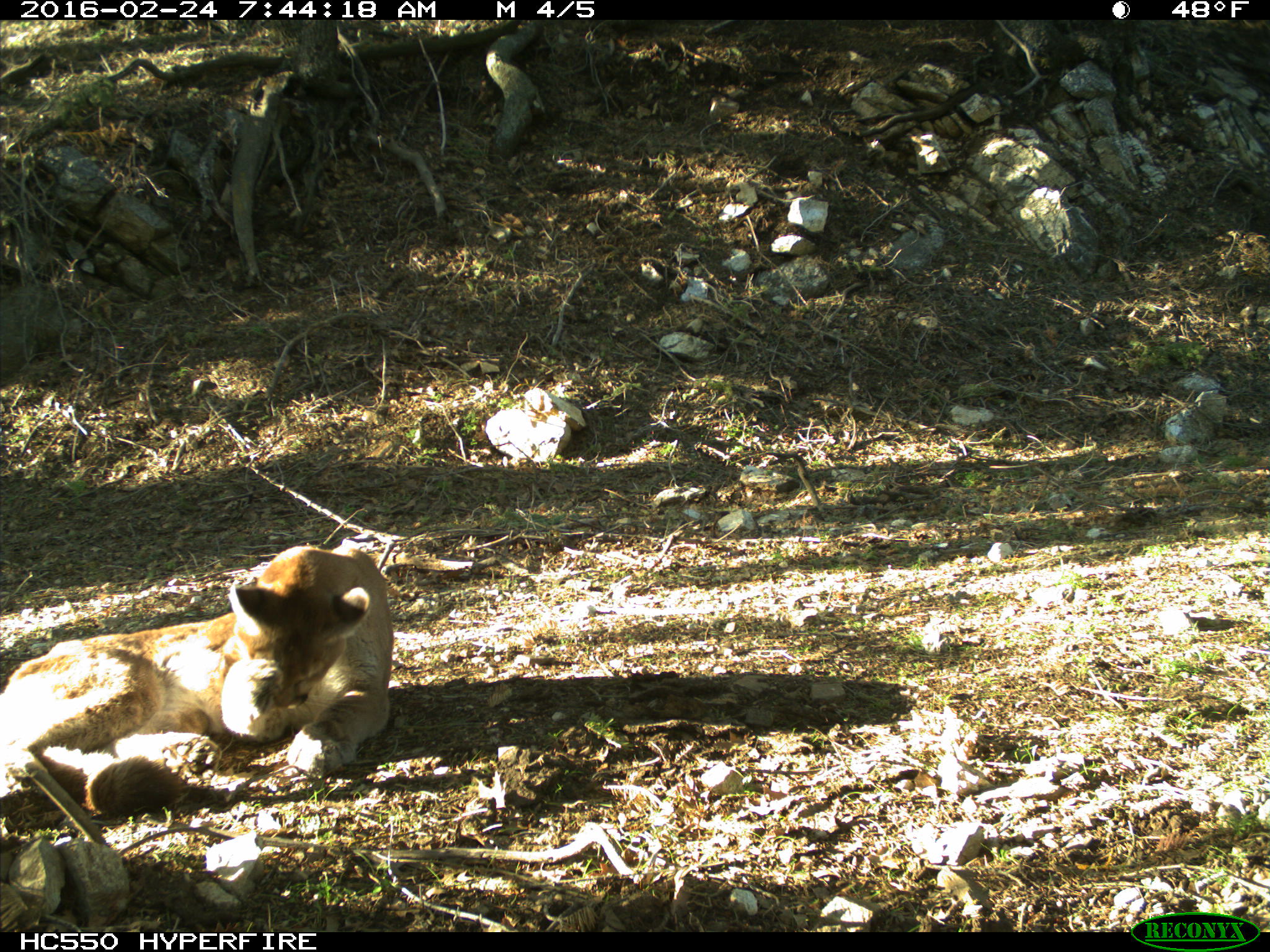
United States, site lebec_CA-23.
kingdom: Animalia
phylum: Chordata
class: Mammalia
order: Carnivora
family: Felidae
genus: Puma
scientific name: Puma concolor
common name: mountain lion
Puma concolor (mountain lion).